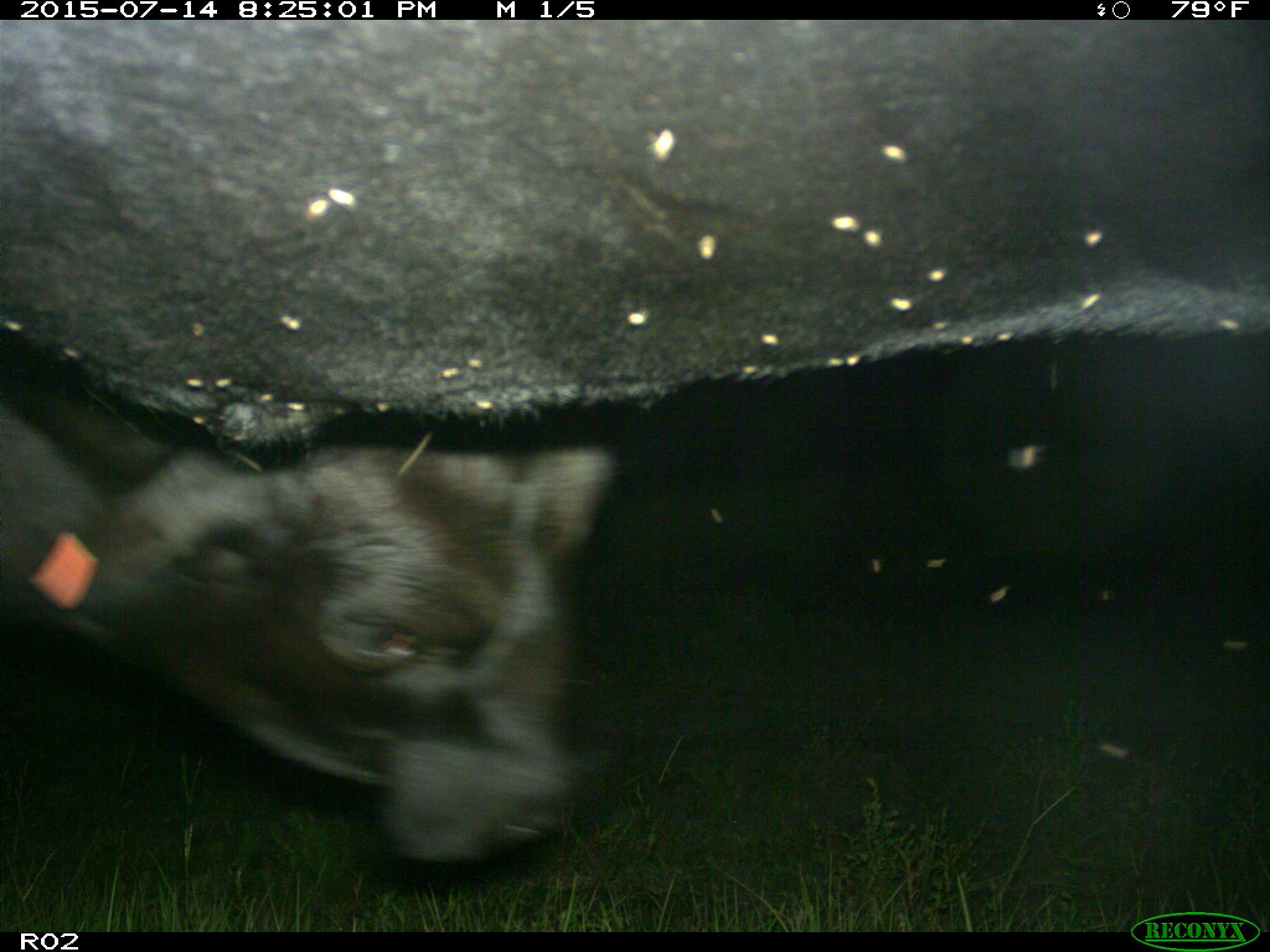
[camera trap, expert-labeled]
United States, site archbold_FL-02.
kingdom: Animalia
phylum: Chordata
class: Mammalia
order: Artiodactyla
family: Bovidae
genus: Bos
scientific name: Bos taurus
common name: domestic cow